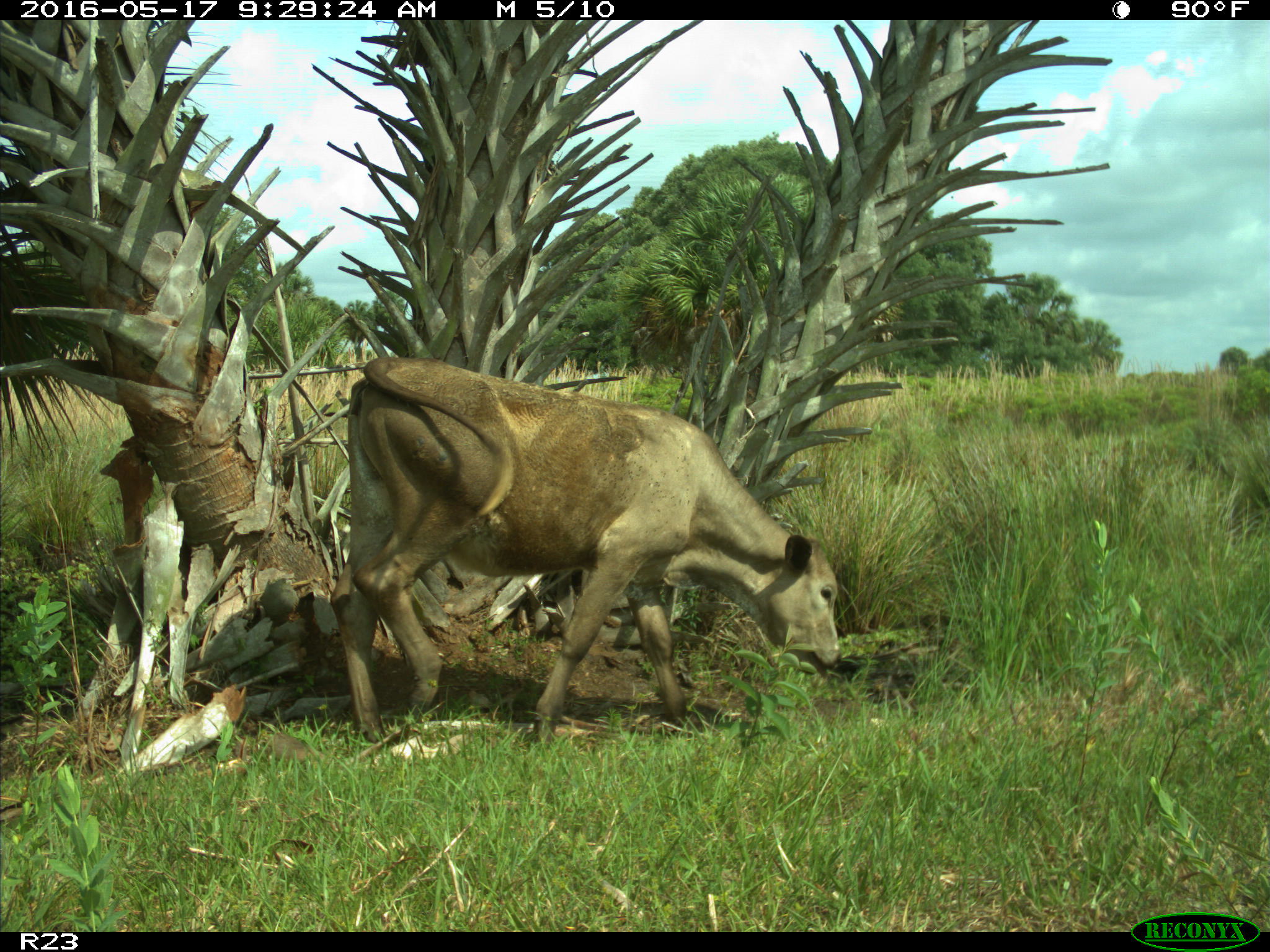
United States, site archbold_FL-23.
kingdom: Animalia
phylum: Chordata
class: Mammalia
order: Artiodactyla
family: Bovidae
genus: Bos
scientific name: Bos taurus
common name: domestic cow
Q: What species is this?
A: Bos taurus (domestic cow).